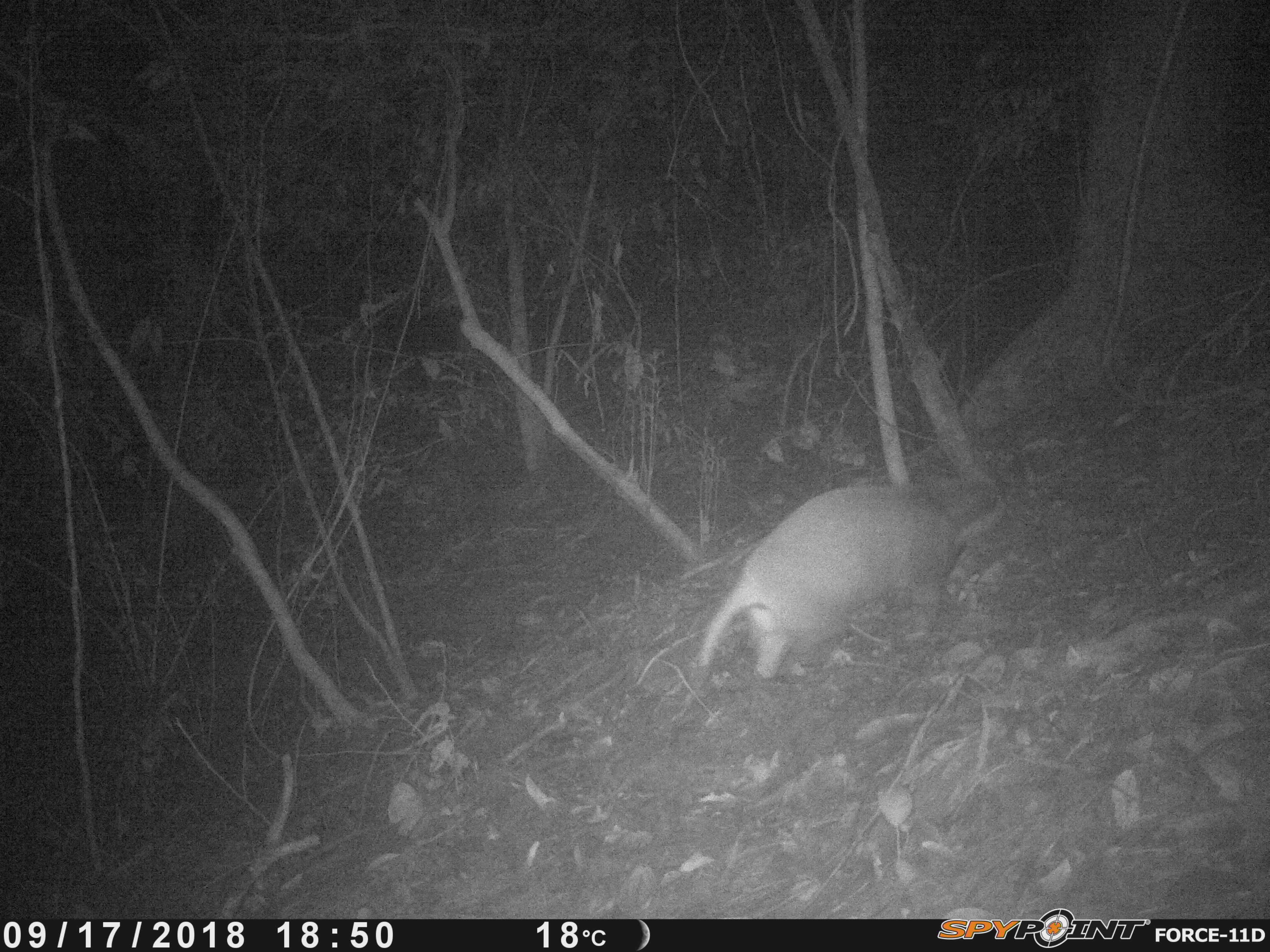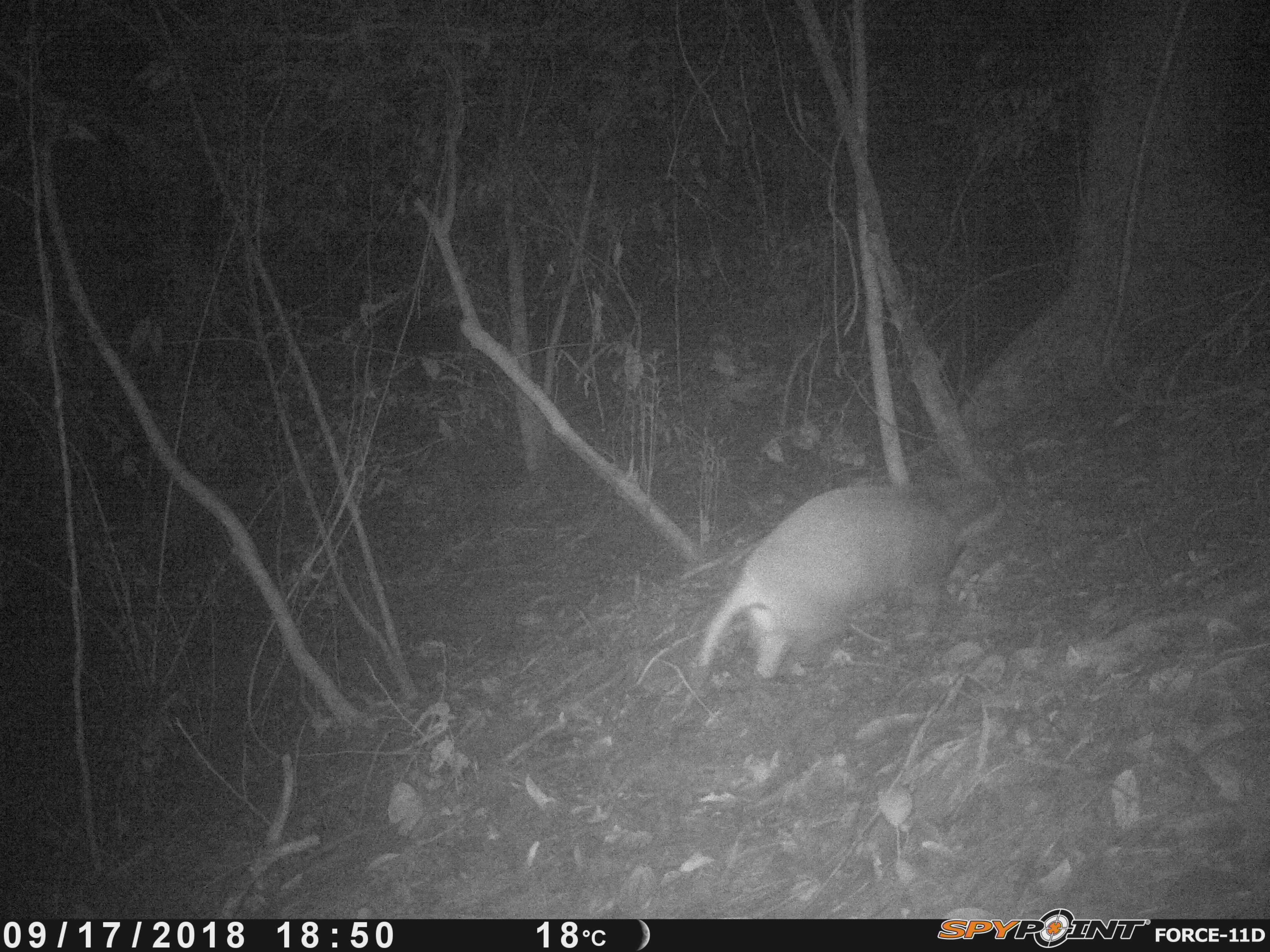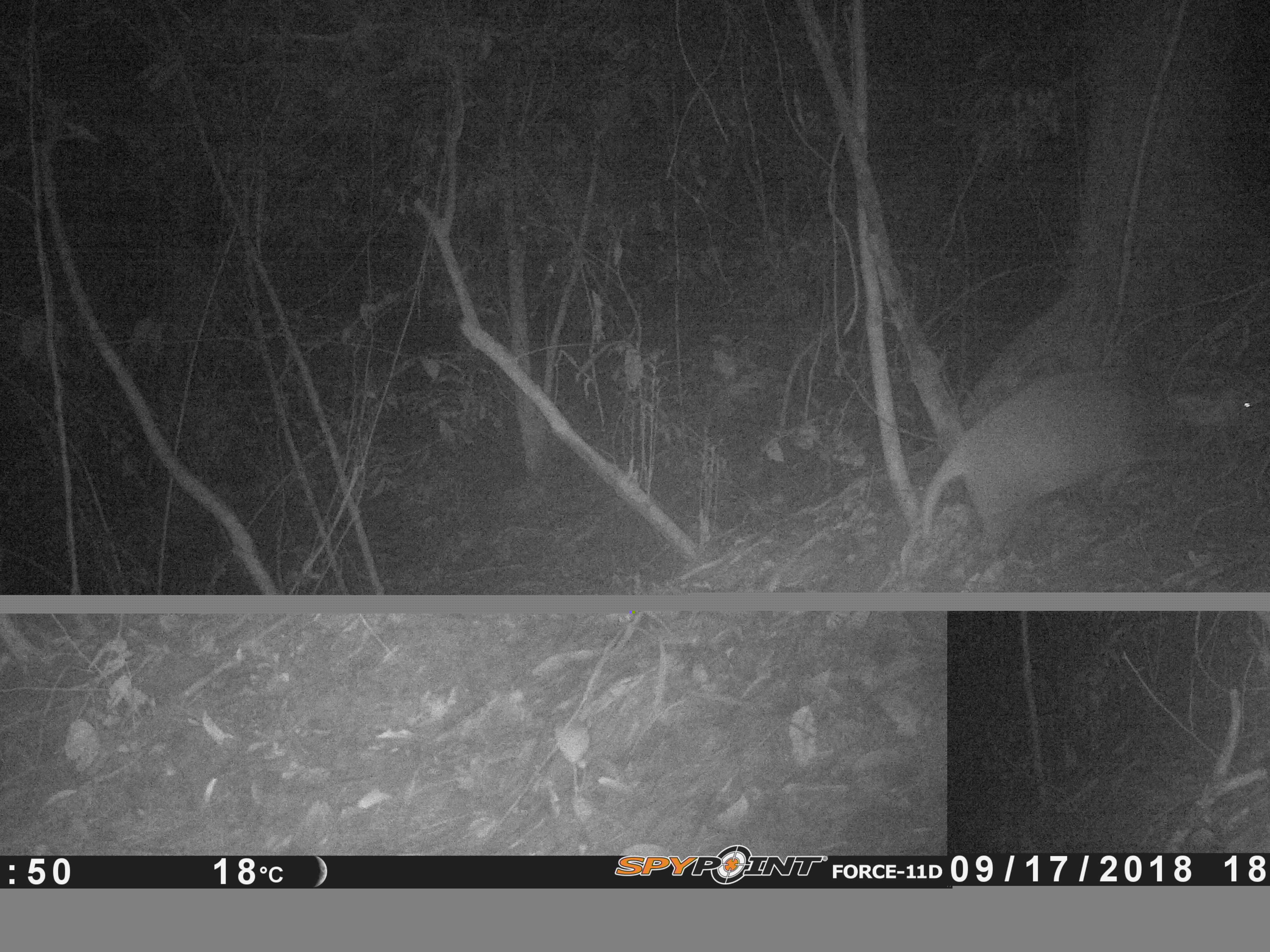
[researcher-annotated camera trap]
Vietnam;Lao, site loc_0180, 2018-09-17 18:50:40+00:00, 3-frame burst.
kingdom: Animalia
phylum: Chordata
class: Mammalia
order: Carnivora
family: Mustelidae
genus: Arctonyx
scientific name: Arctonyx collaris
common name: hog badger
Hog badger (Arctonyx collaris). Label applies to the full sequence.